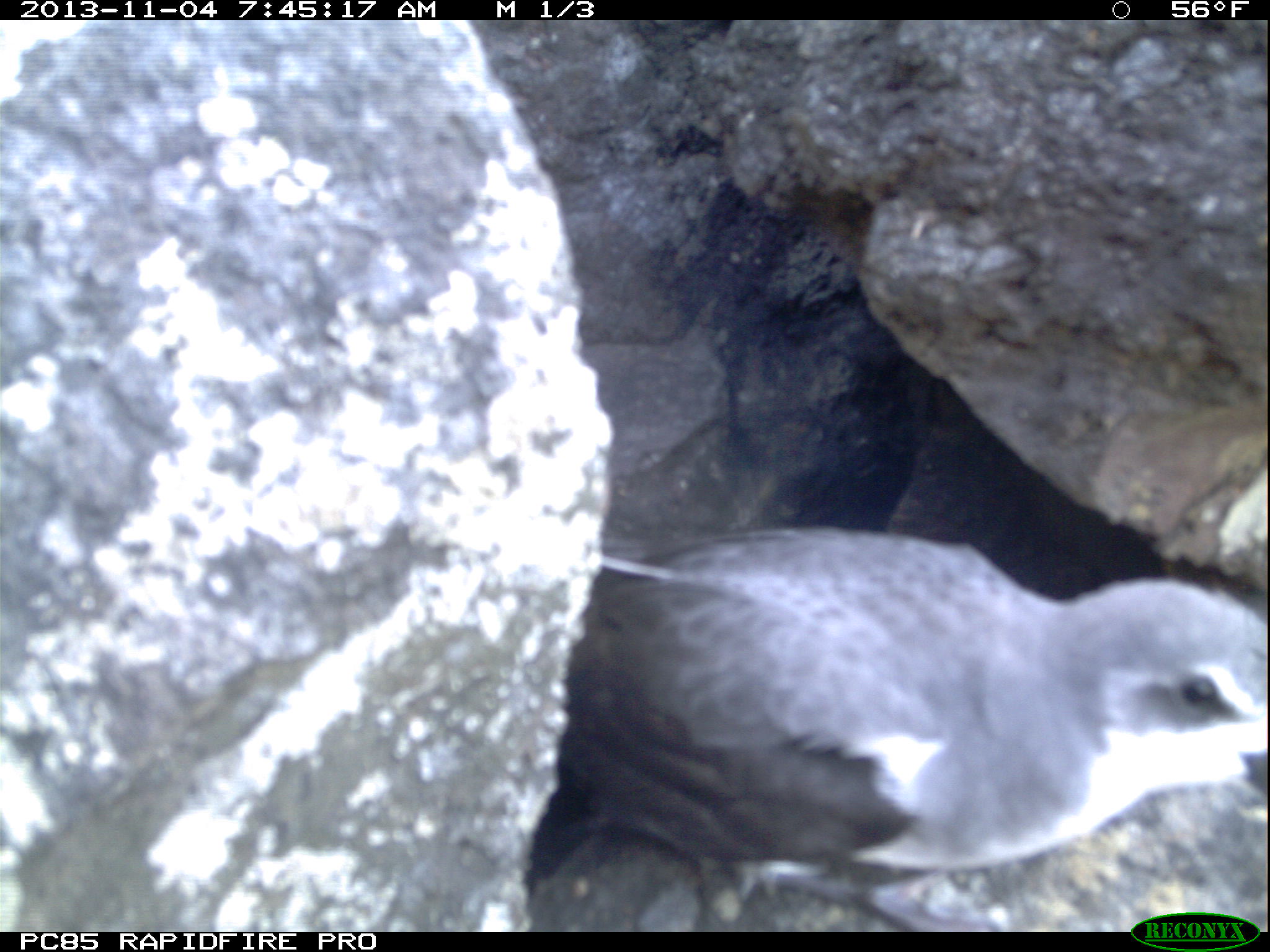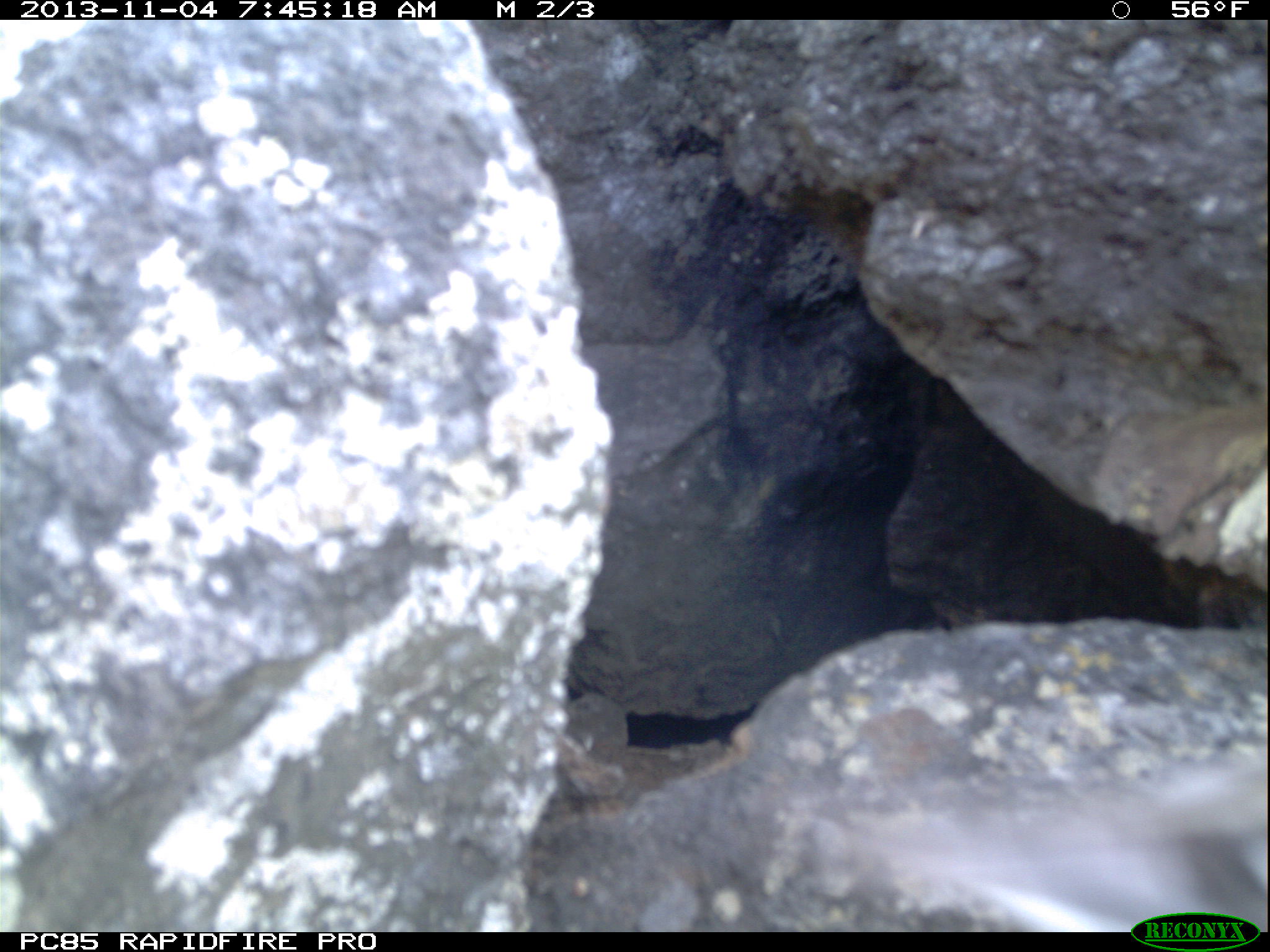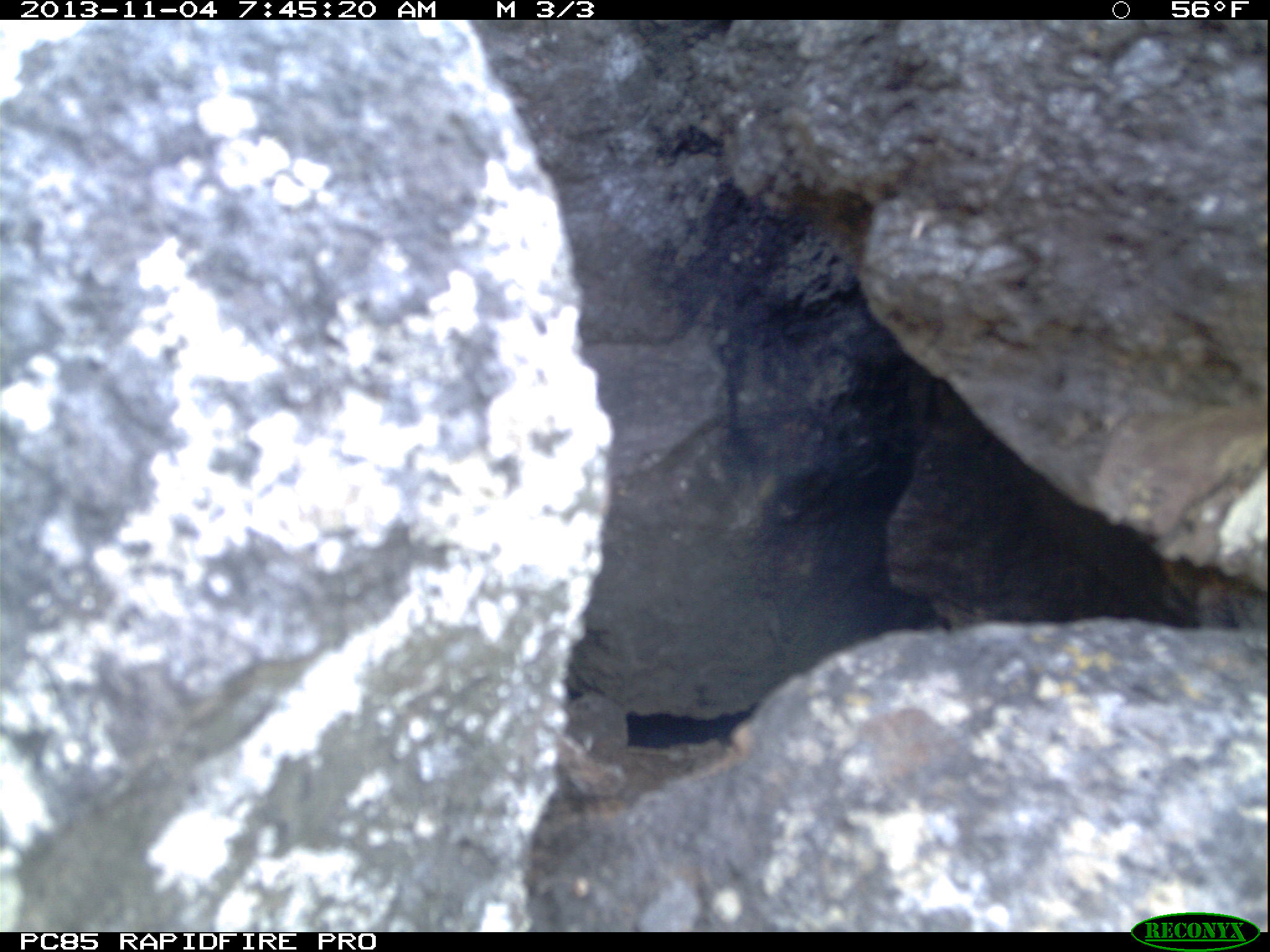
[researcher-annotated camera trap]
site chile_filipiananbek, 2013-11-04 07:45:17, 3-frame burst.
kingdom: Animalia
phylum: Chordata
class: Aves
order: Procellariiformes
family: Procellariidae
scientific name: Procellariidae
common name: petrel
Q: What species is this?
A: Petrel (Procellariidae).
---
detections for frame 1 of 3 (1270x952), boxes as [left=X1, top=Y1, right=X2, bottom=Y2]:
petrel: [left=509, top=515, right=1270, bottom=927]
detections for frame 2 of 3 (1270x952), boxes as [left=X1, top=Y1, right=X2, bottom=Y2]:
petrel: [left=812, top=744, right=1270, bottom=917]